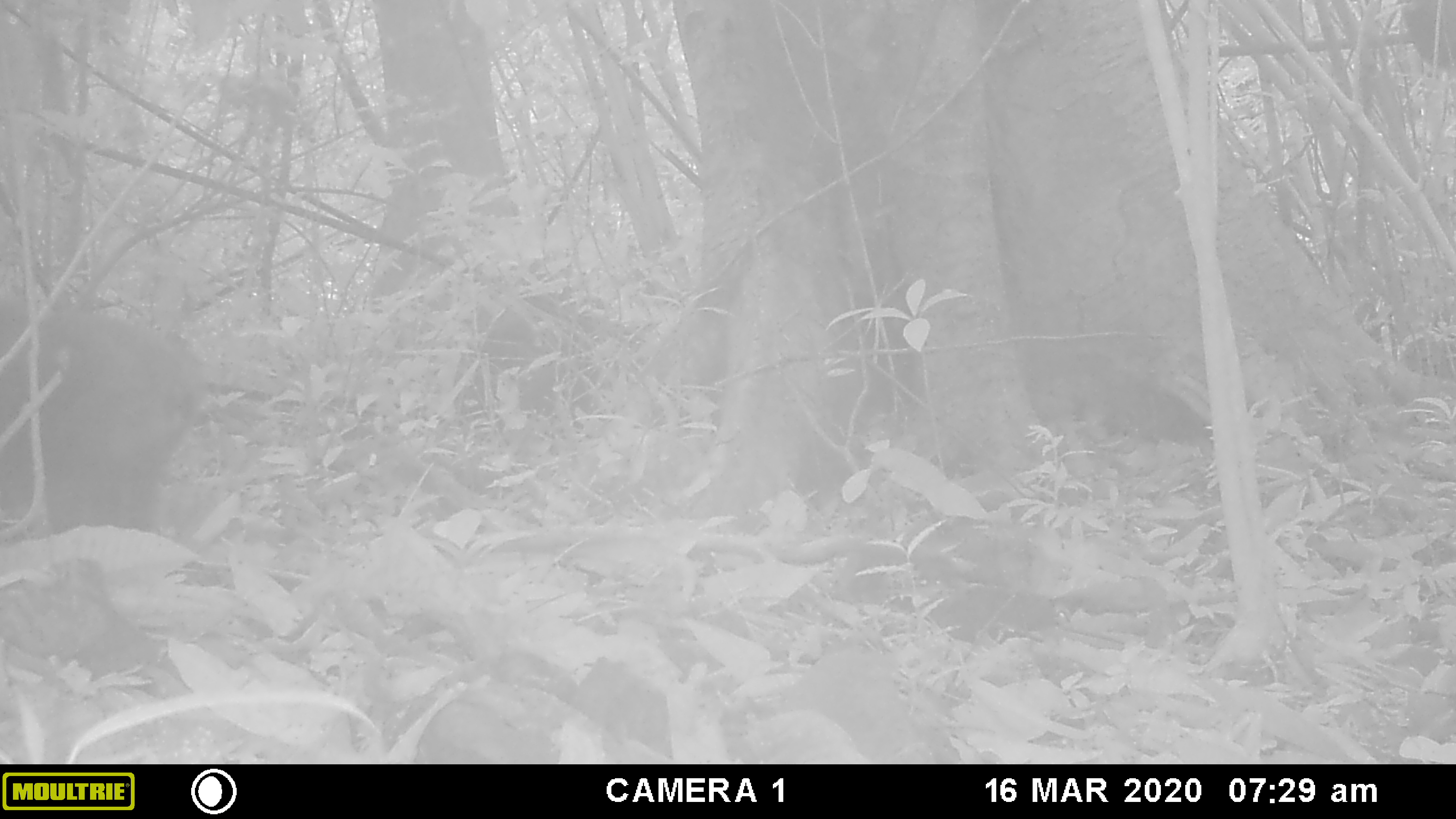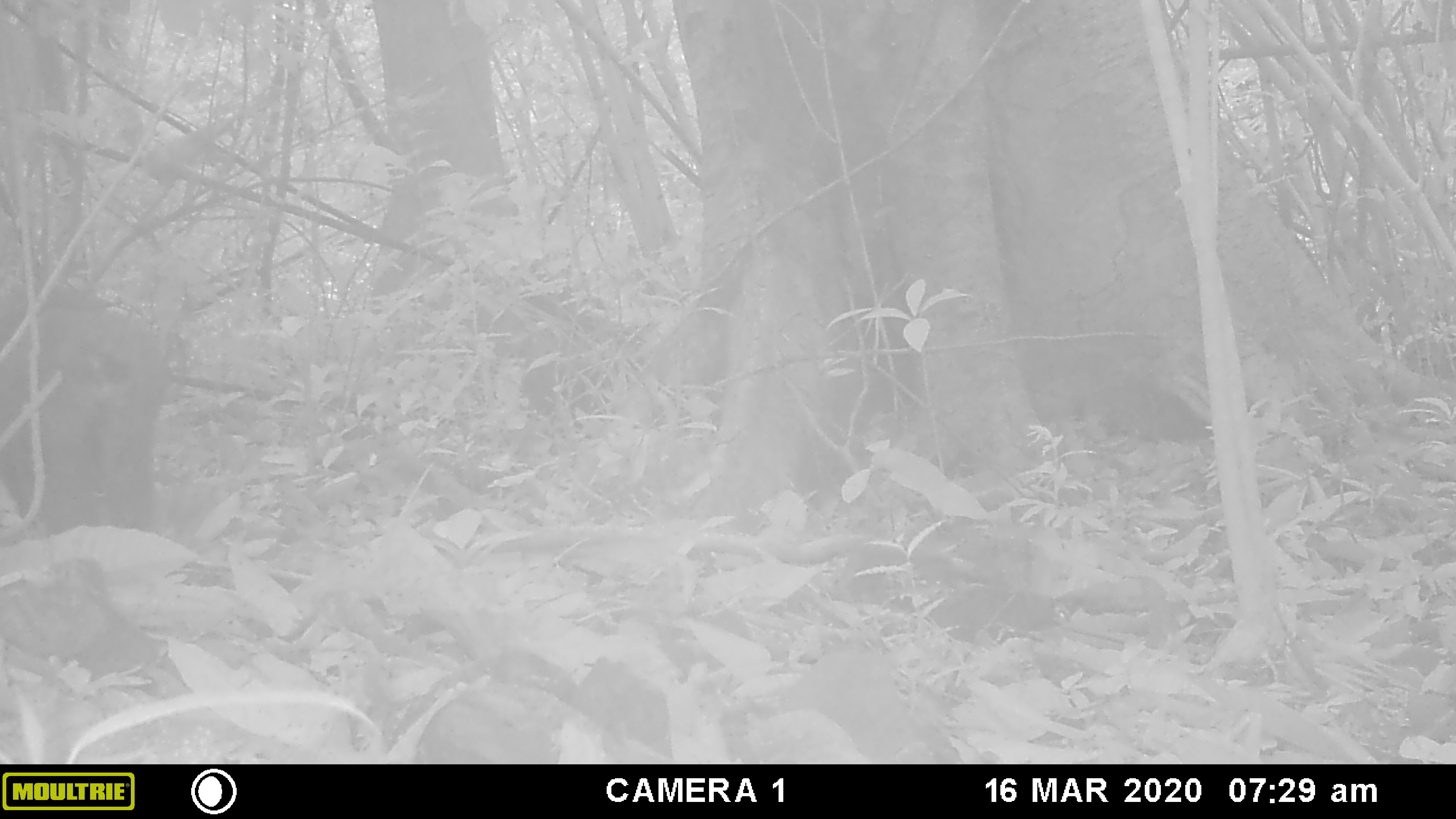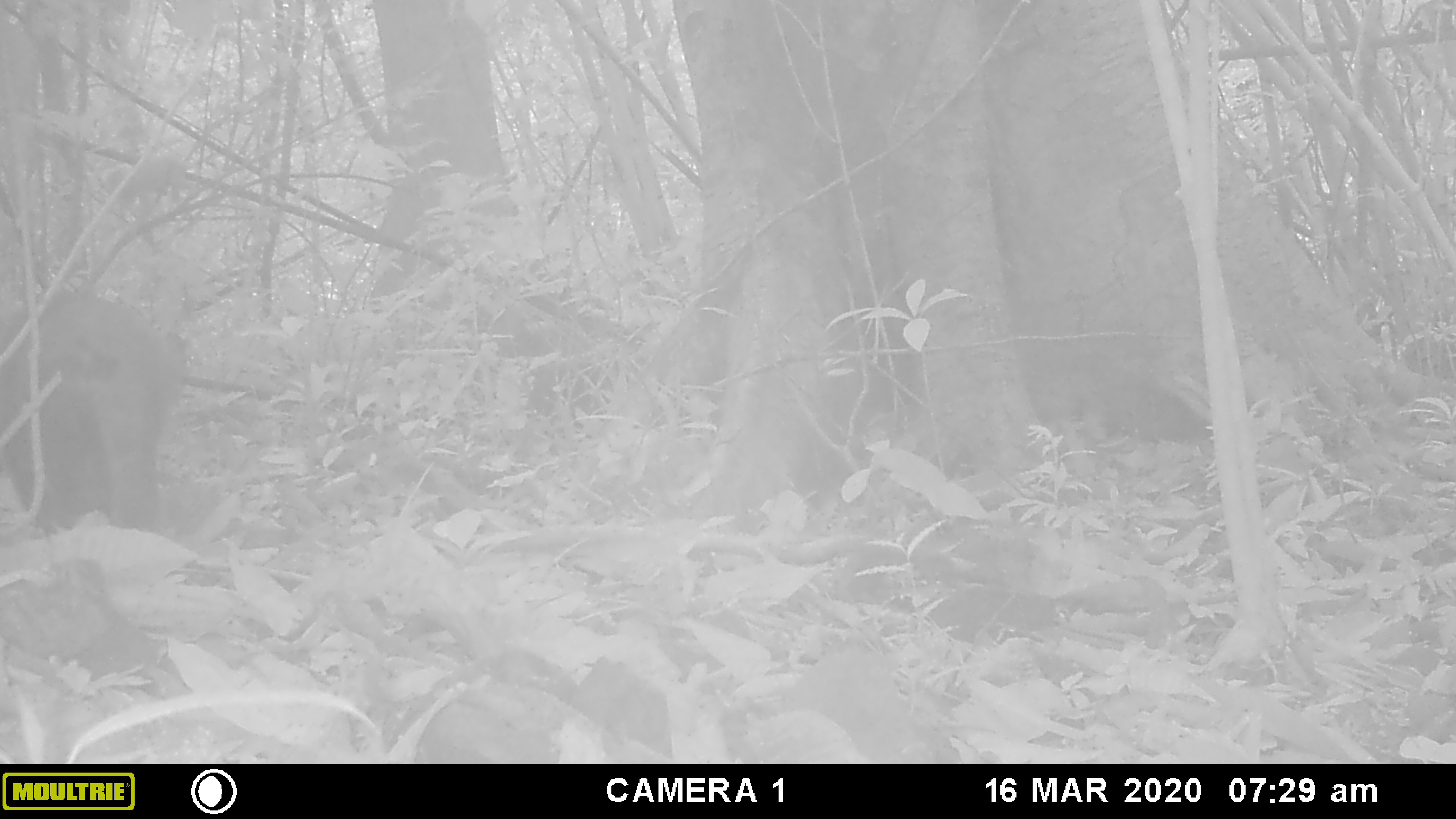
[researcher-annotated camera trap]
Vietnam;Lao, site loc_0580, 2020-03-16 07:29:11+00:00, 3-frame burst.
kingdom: Animalia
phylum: Chordata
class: Mammalia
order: Primates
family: Cercopithecidae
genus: Macaca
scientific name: Macaca arctoides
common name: stump-tailed macaque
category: stump tailed macaque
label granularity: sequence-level